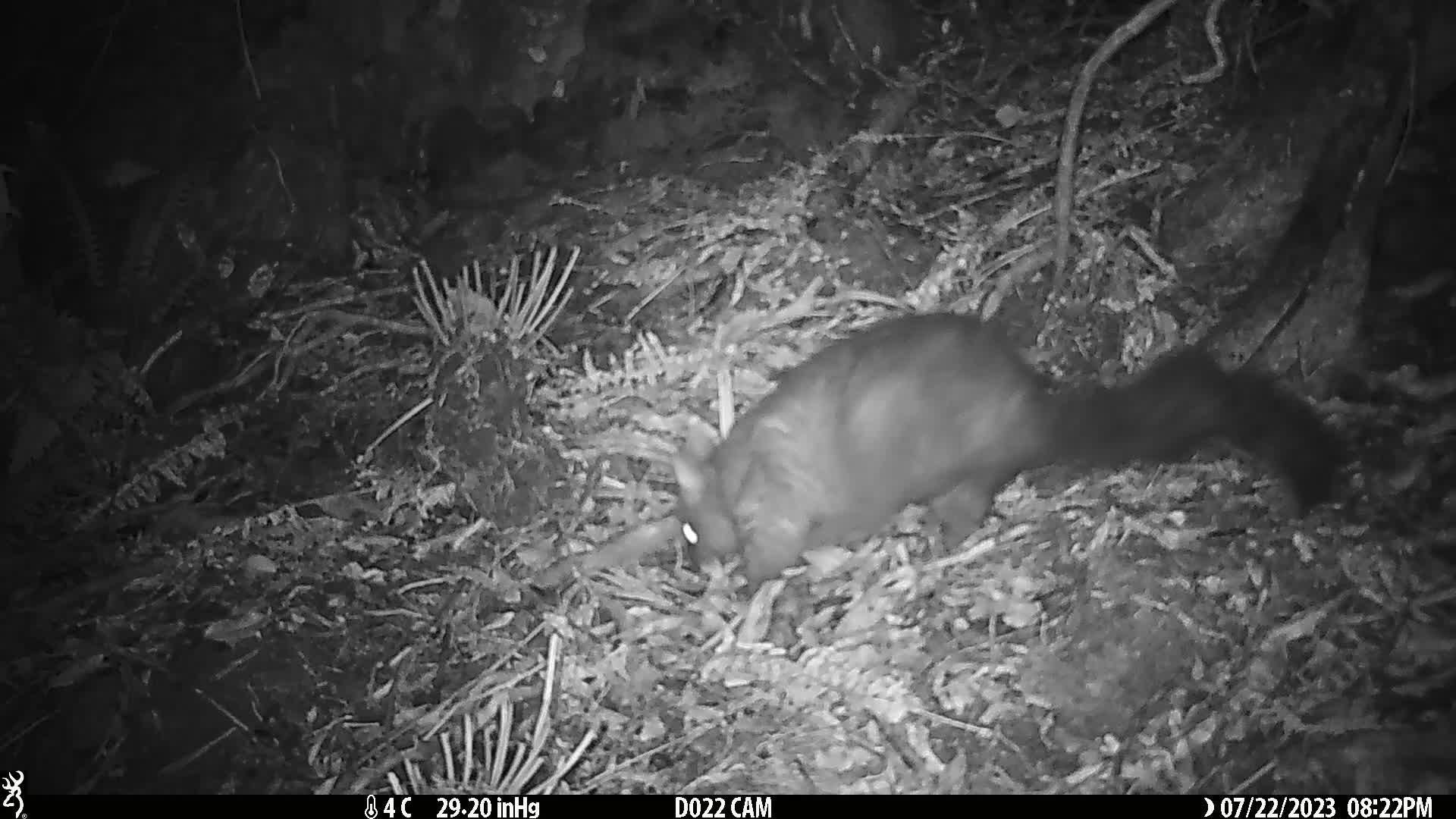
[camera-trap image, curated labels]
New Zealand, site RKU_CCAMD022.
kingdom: Animalia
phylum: Chordata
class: Mammalia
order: Diprotodontia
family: Phalangeridae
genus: Trichosurus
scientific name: Trichosurus vulpecula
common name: common brushtail possum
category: possum